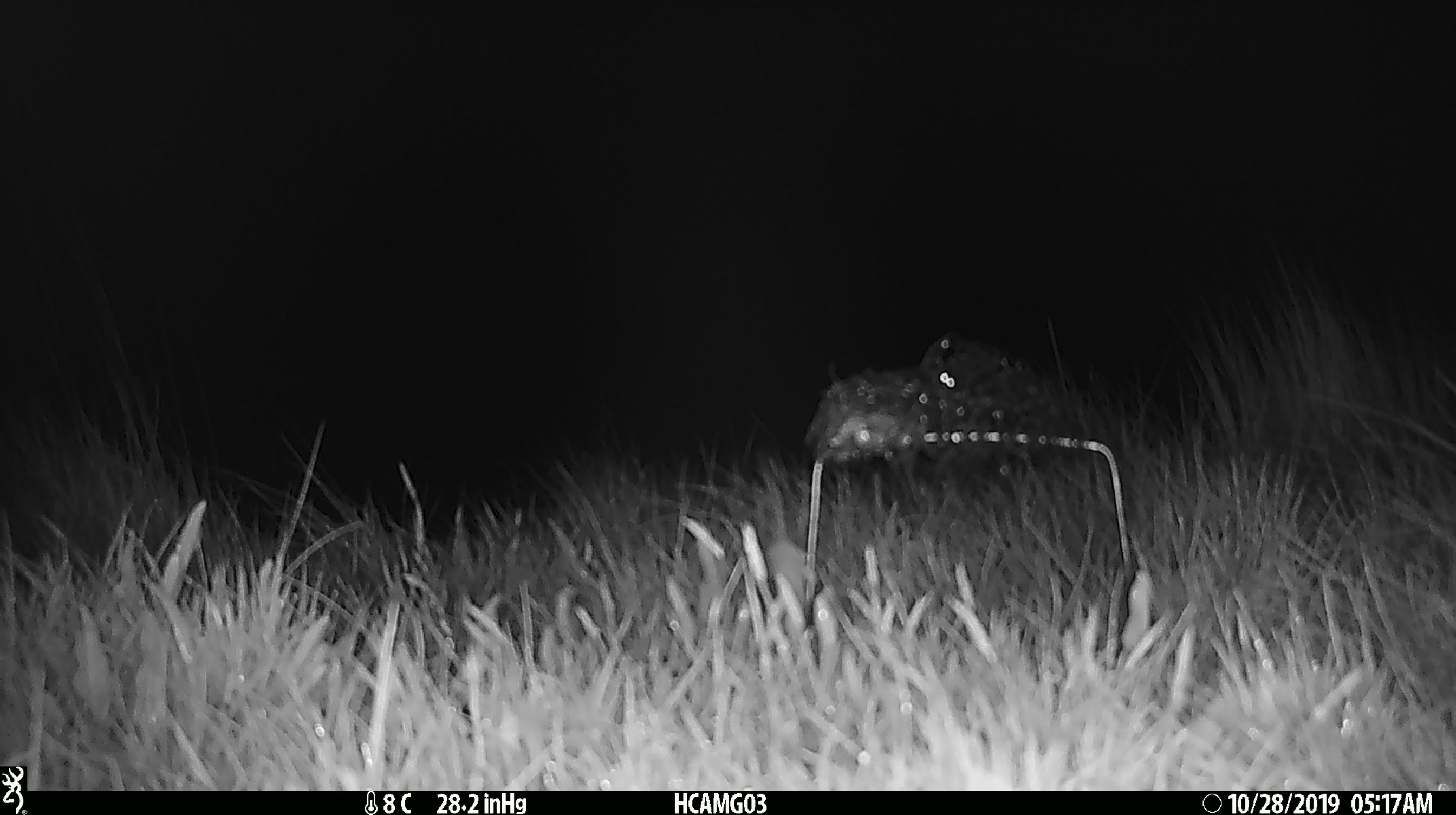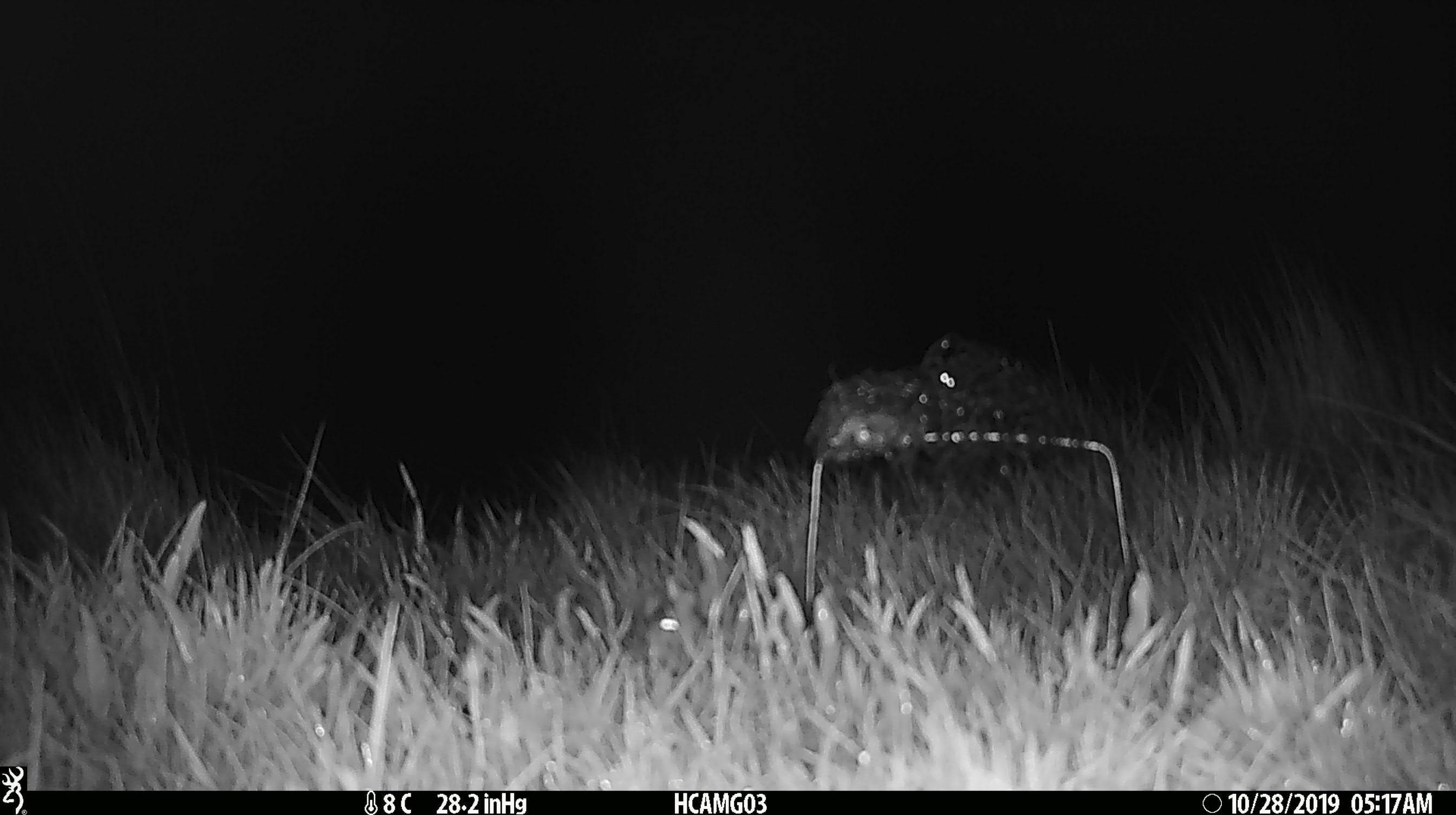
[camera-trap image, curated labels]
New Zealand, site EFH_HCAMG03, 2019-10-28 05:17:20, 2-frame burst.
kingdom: Animalia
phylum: Chordata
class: Mammalia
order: Rodentia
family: Muridae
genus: Mus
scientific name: Mus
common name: mouse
Mouse (Mus).